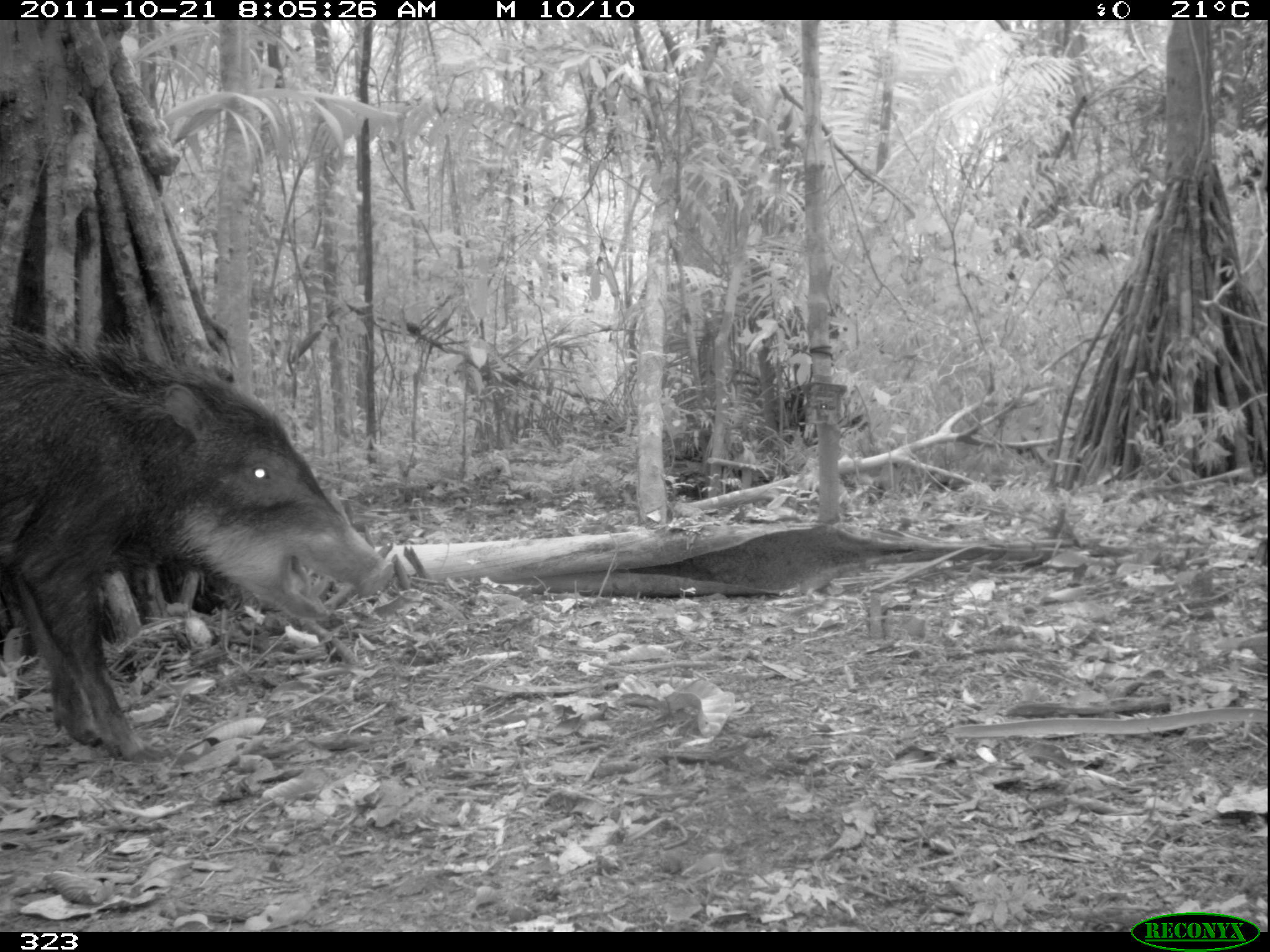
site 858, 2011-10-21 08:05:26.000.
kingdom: Animalia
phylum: Chordata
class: Mammalia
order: Artiodactyla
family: Tayassuidae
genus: Tayassu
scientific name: Tayassu pecari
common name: white-lipped peccary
Tayassu pecari (white-lipped peccary).